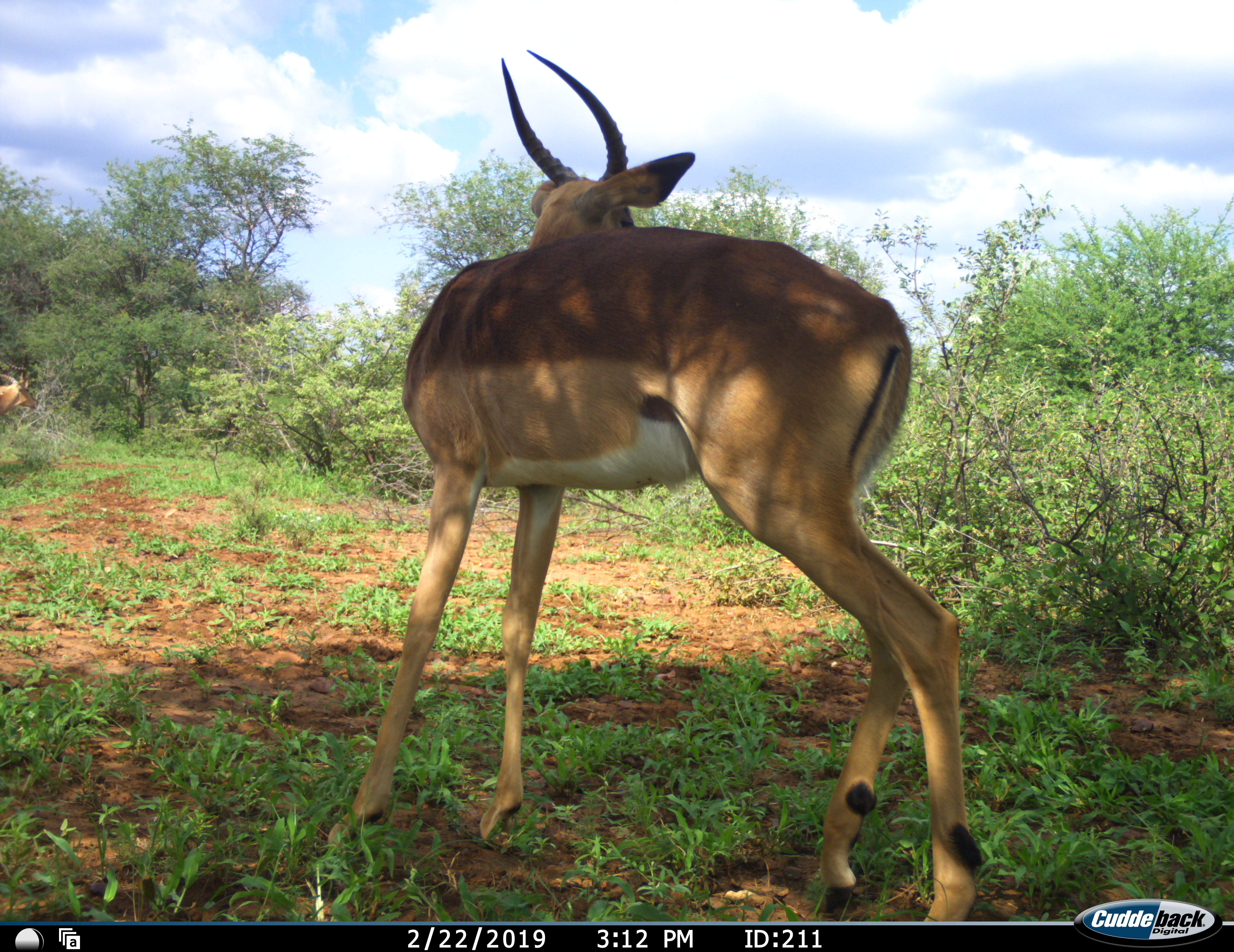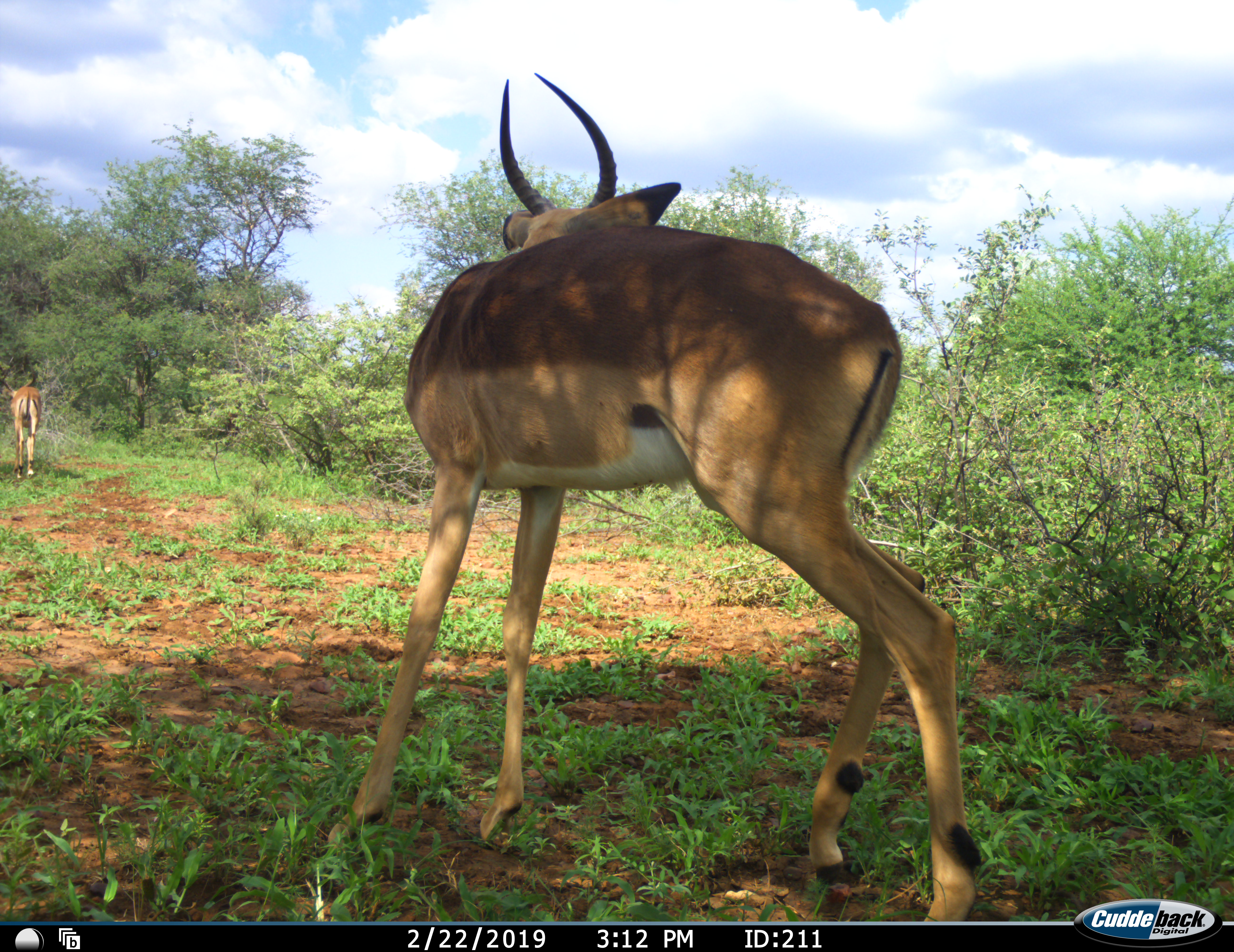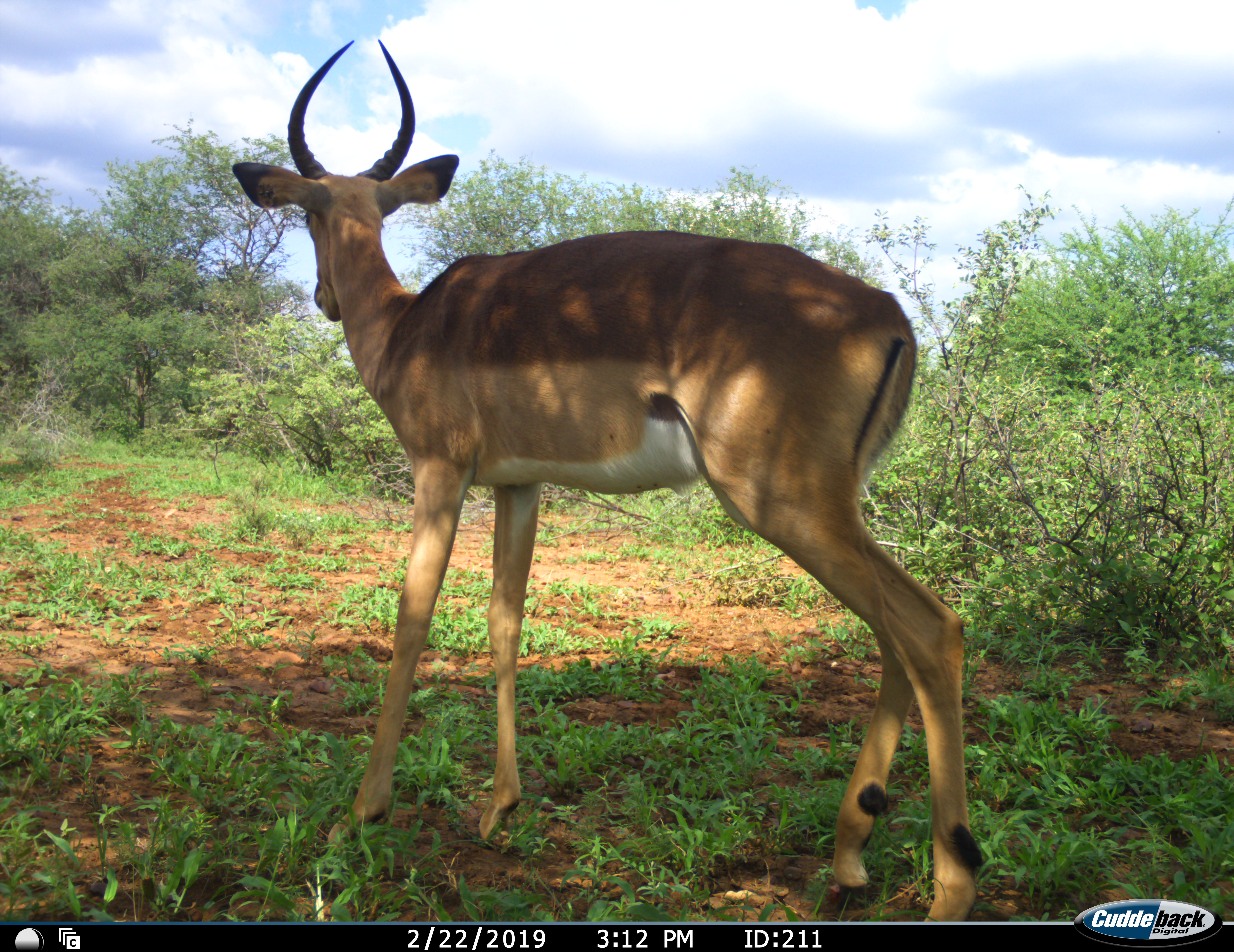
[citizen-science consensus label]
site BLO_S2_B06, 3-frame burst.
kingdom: Animalia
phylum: Chordata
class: Mammalia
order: Artiodactyla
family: Bovidae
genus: Aepyceros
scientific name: Aepyceros melampus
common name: impala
Impala (Aepyceros melampus), count 2. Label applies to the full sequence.